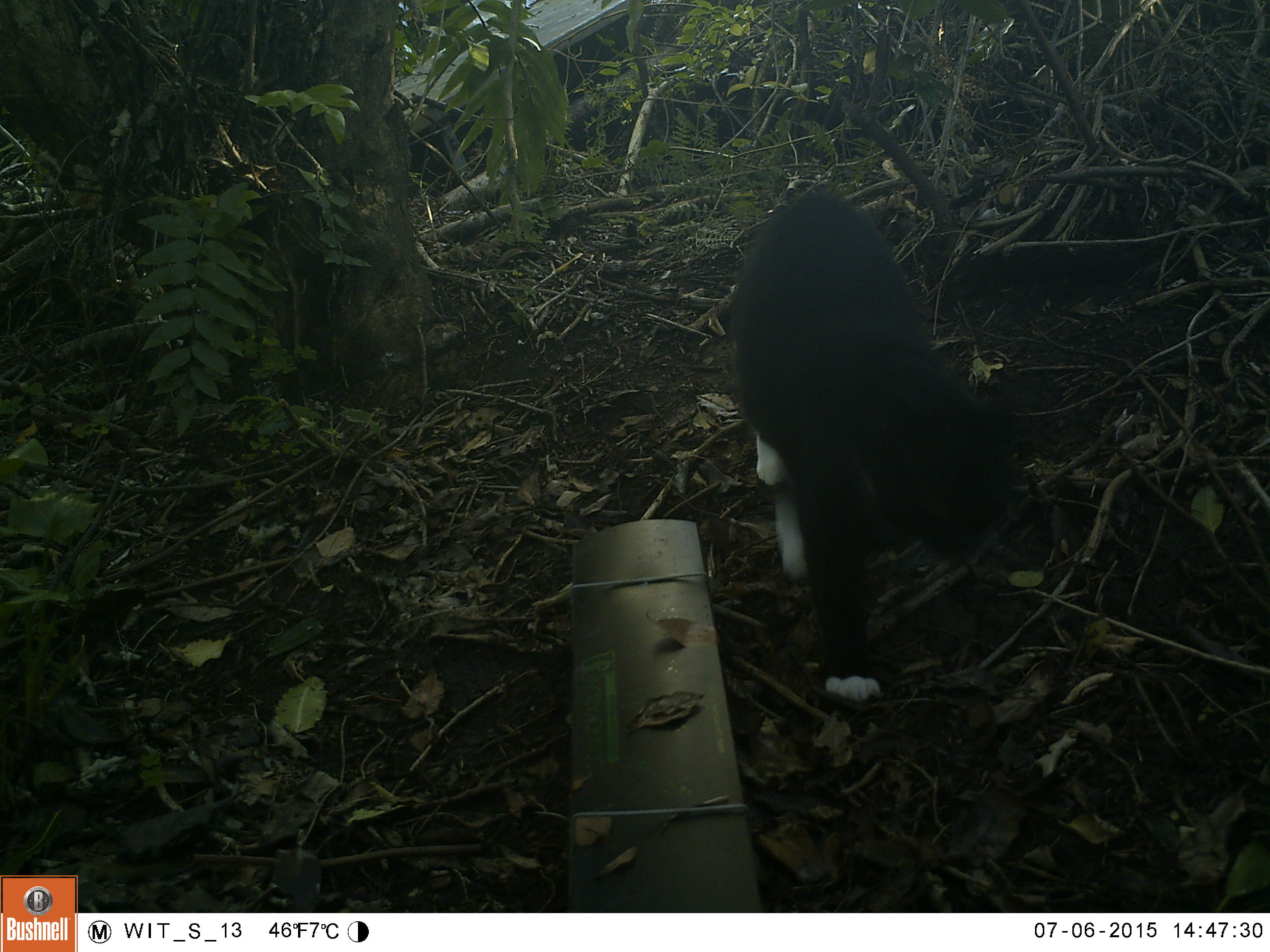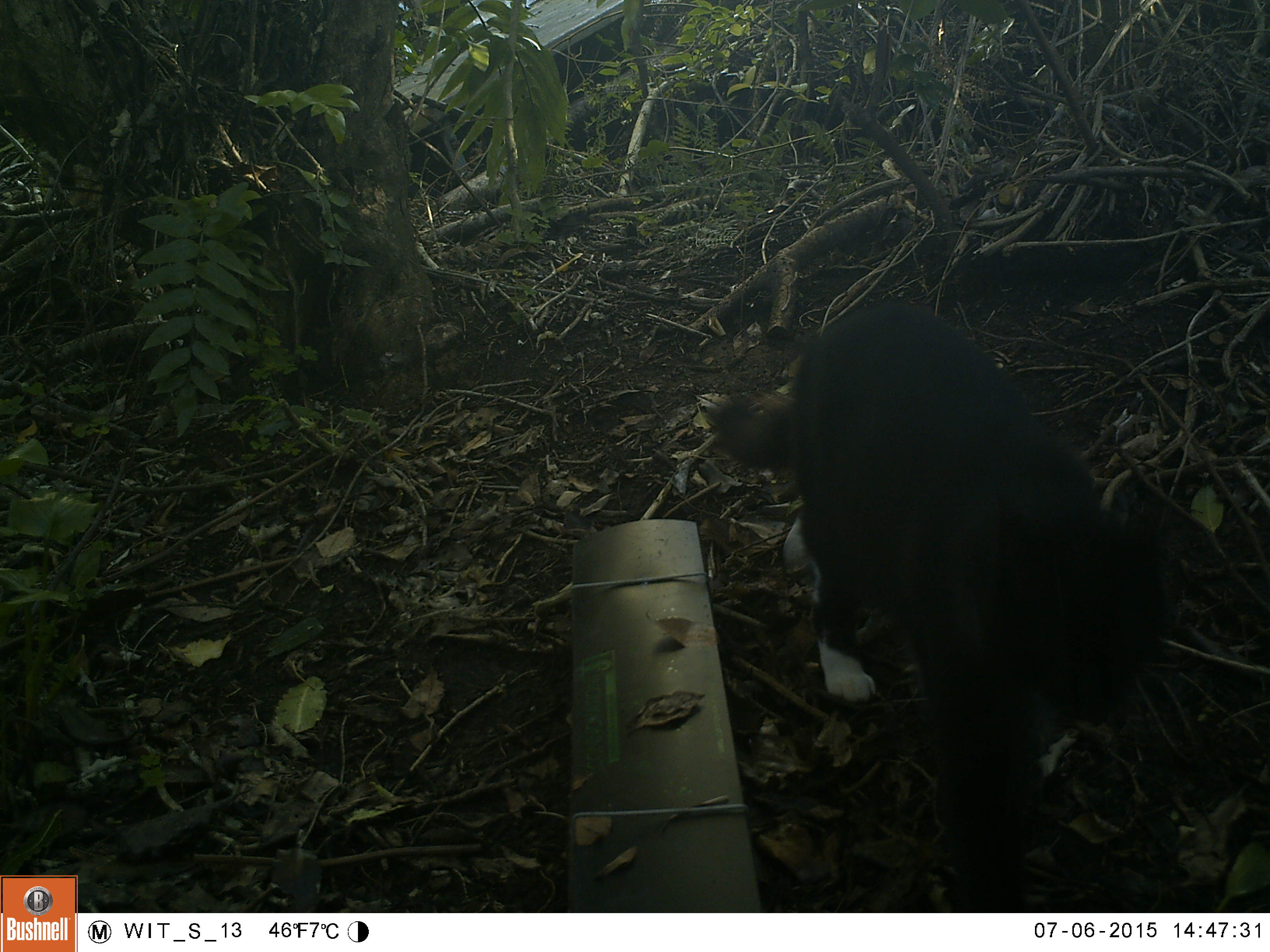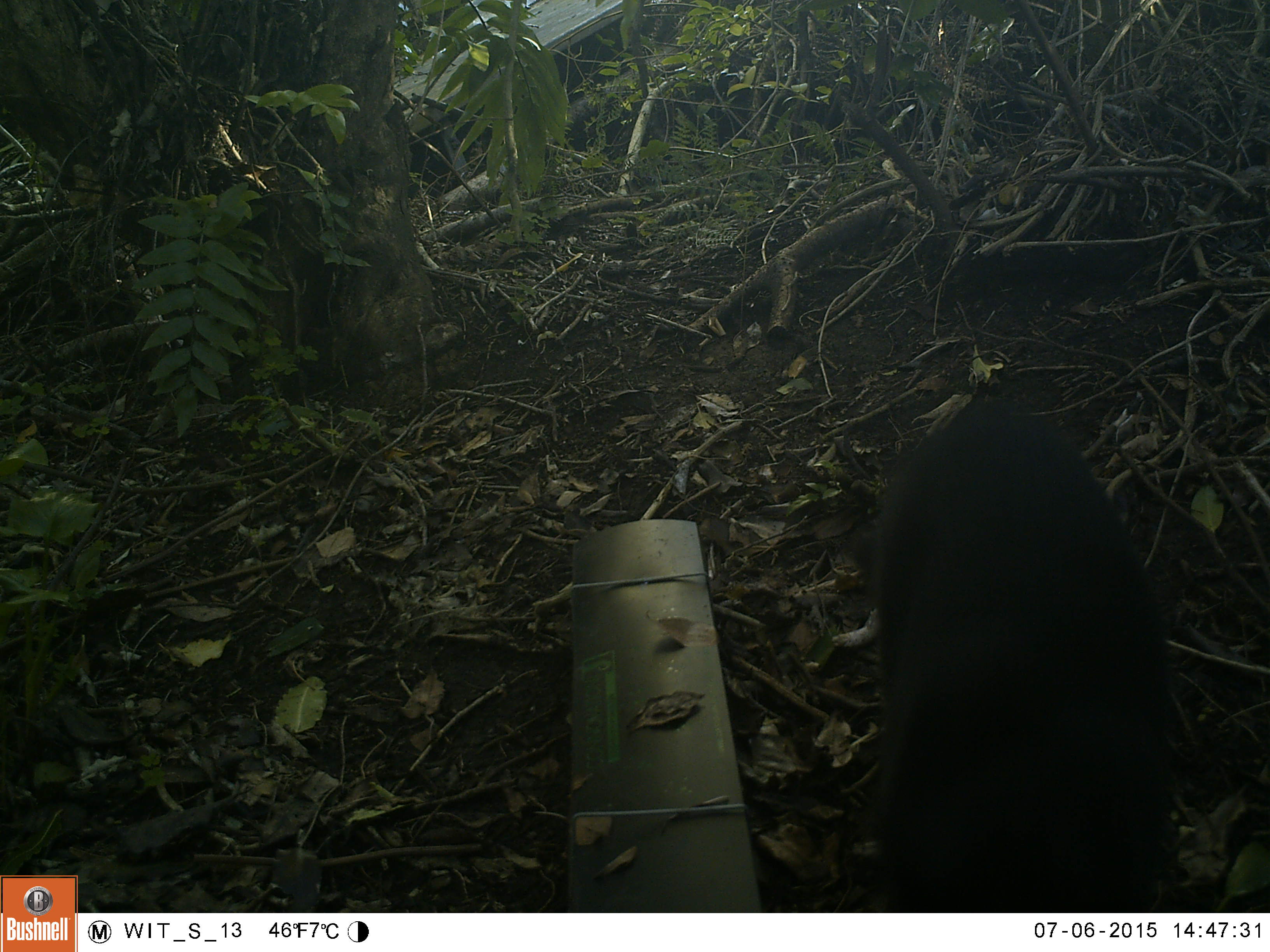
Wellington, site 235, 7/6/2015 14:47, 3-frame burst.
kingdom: Animalia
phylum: Chordata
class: Mammalia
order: Carnivora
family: Felidae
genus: Felis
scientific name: Felis catus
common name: cat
Cat (Felis catus).